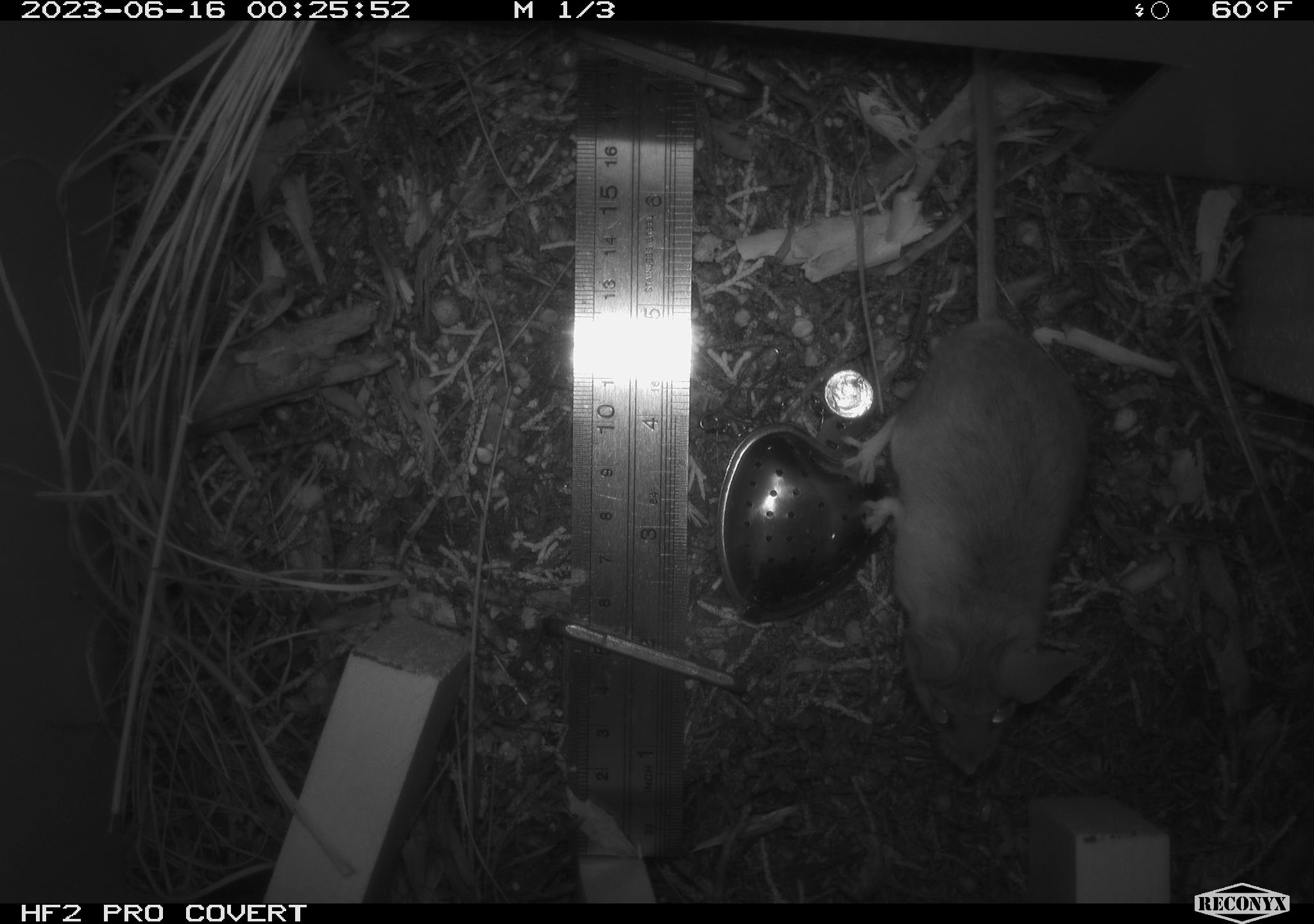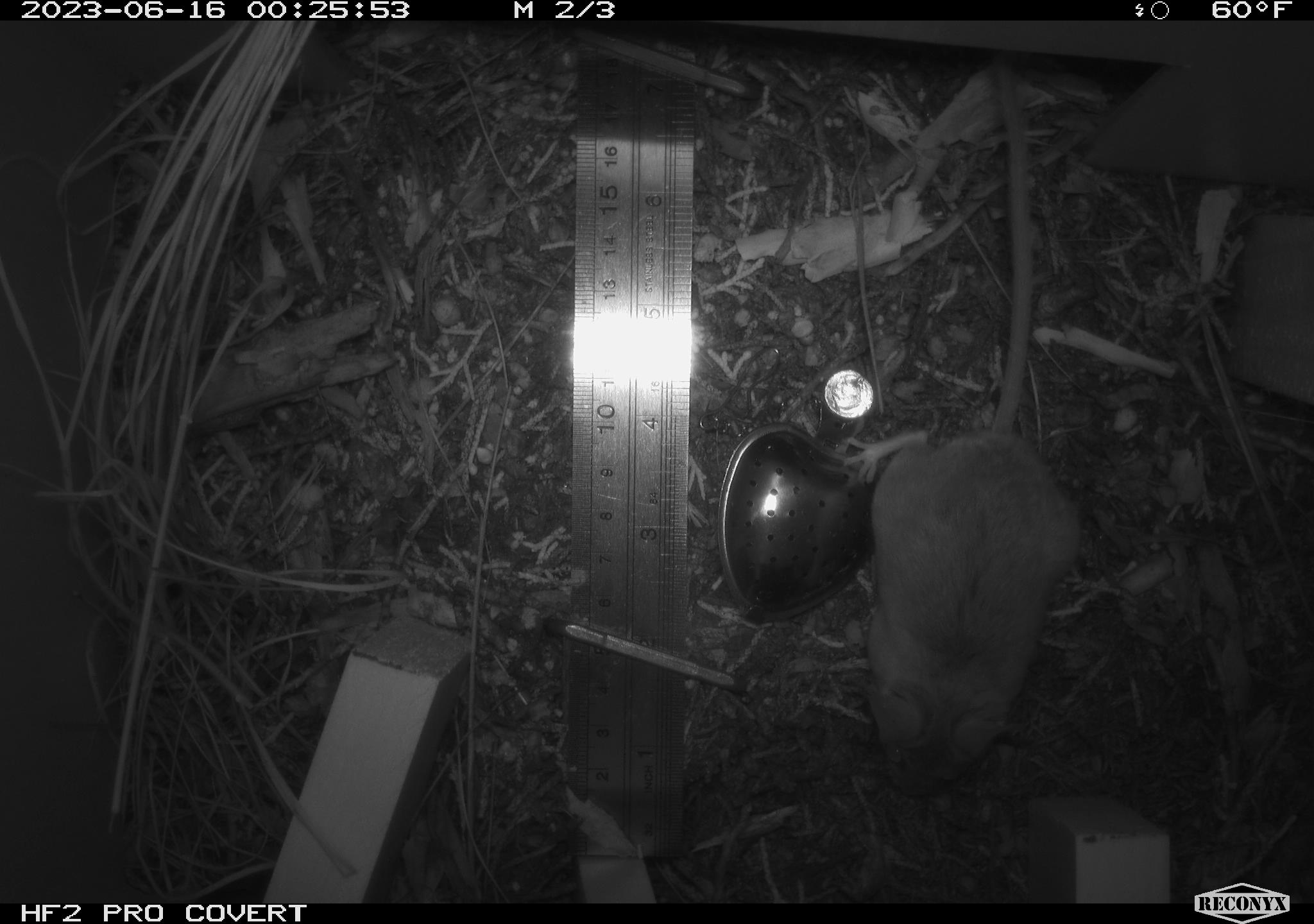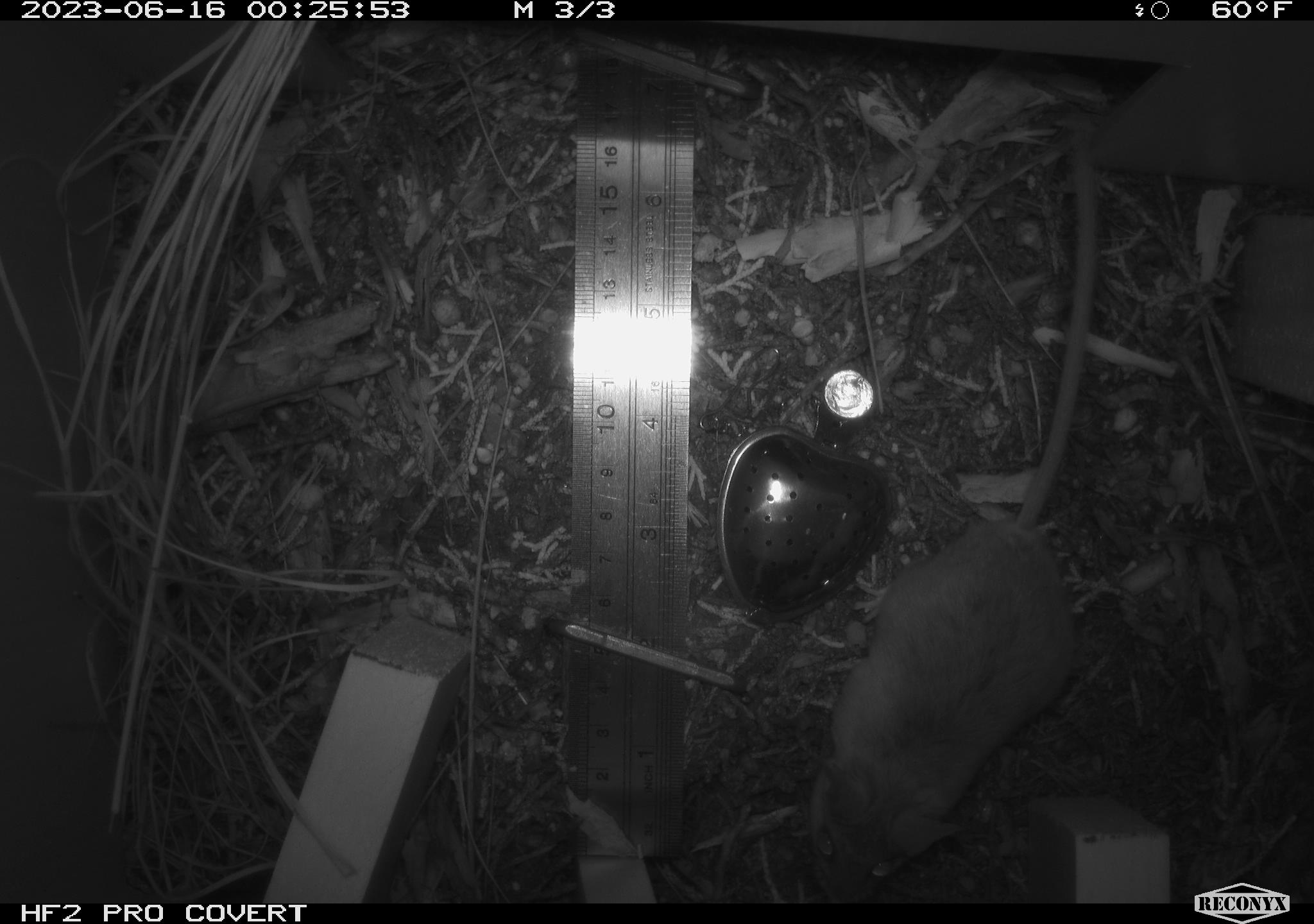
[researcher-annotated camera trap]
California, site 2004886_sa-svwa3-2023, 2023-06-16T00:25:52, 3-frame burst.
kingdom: Animalia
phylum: Chordata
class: Mammalia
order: Rodentia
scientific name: Rodentia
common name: mouse species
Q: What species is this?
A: Mouse species (Rodentia).